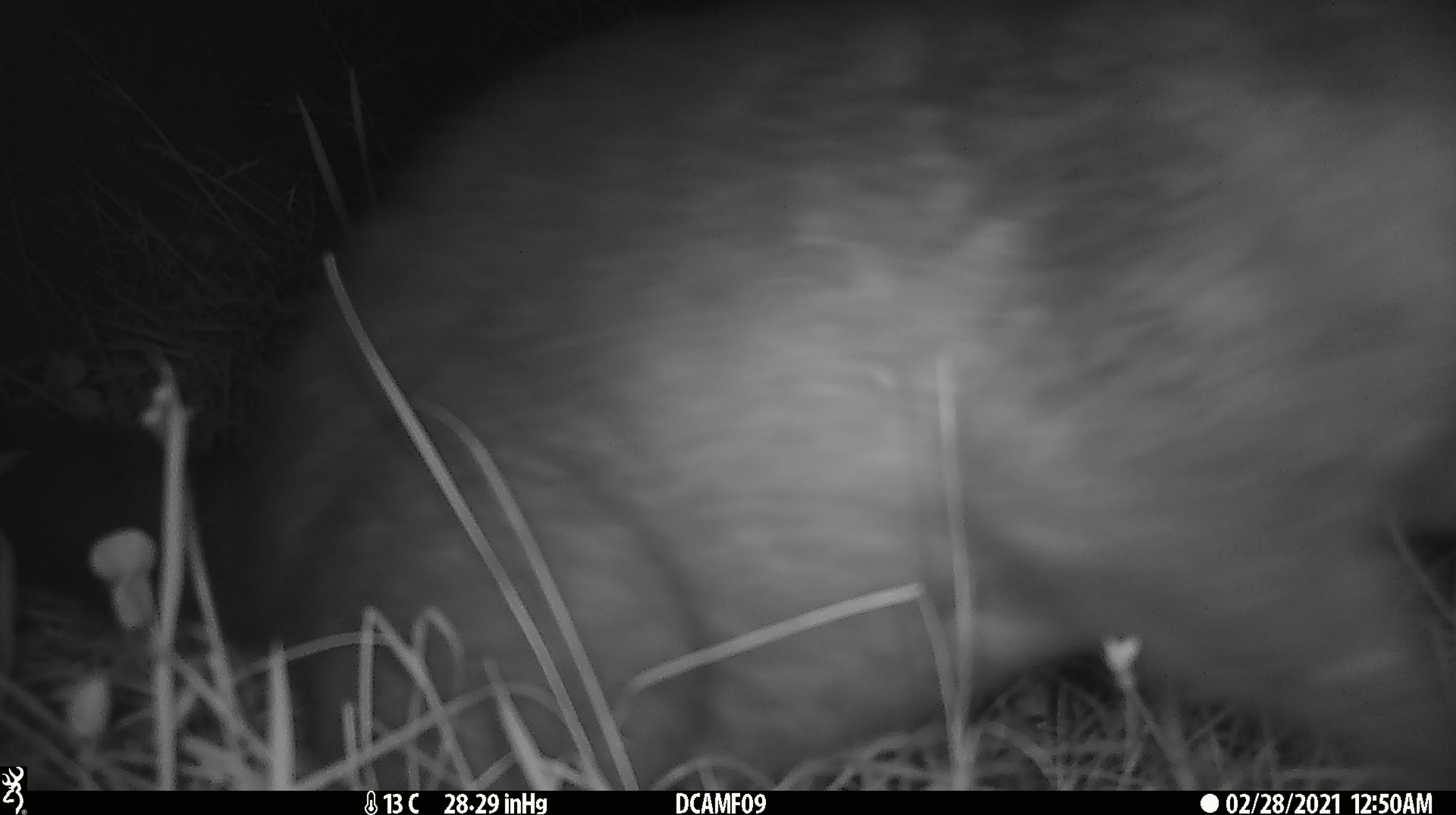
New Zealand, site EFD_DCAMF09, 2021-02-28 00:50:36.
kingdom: Animalia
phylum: Chordata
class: Mammalia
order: Diprotodontia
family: Phalangeridae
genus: Trichosurus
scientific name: Trichosurus vulpecula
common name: common brushtail possum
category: possum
Possum (common brushtail possum) (Trichosurus vulpecula).